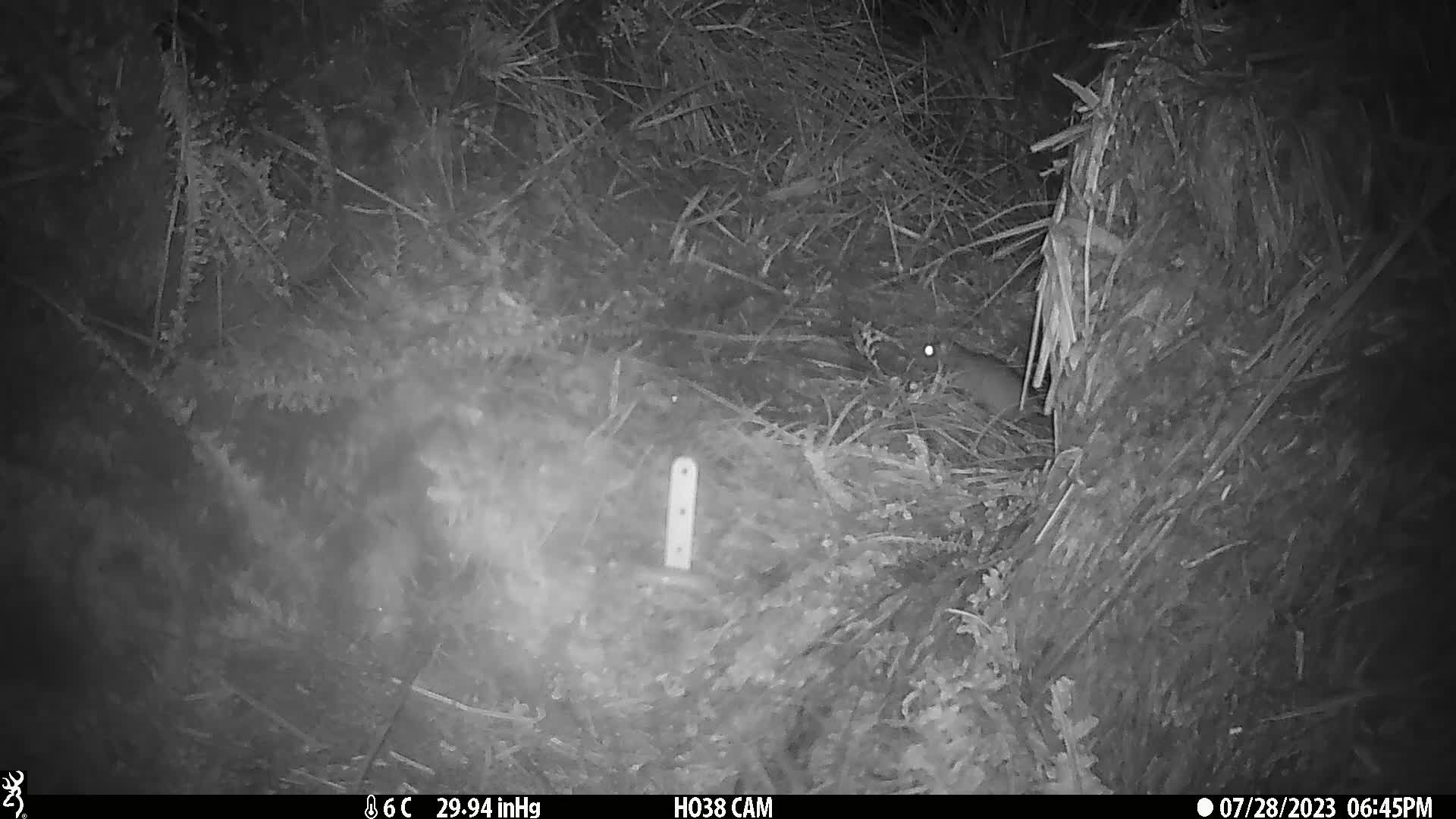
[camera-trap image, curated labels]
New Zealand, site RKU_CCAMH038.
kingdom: Animalia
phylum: Chordata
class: Mammalia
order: Rodentia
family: Muridae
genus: Rattus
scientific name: Rattus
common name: rat